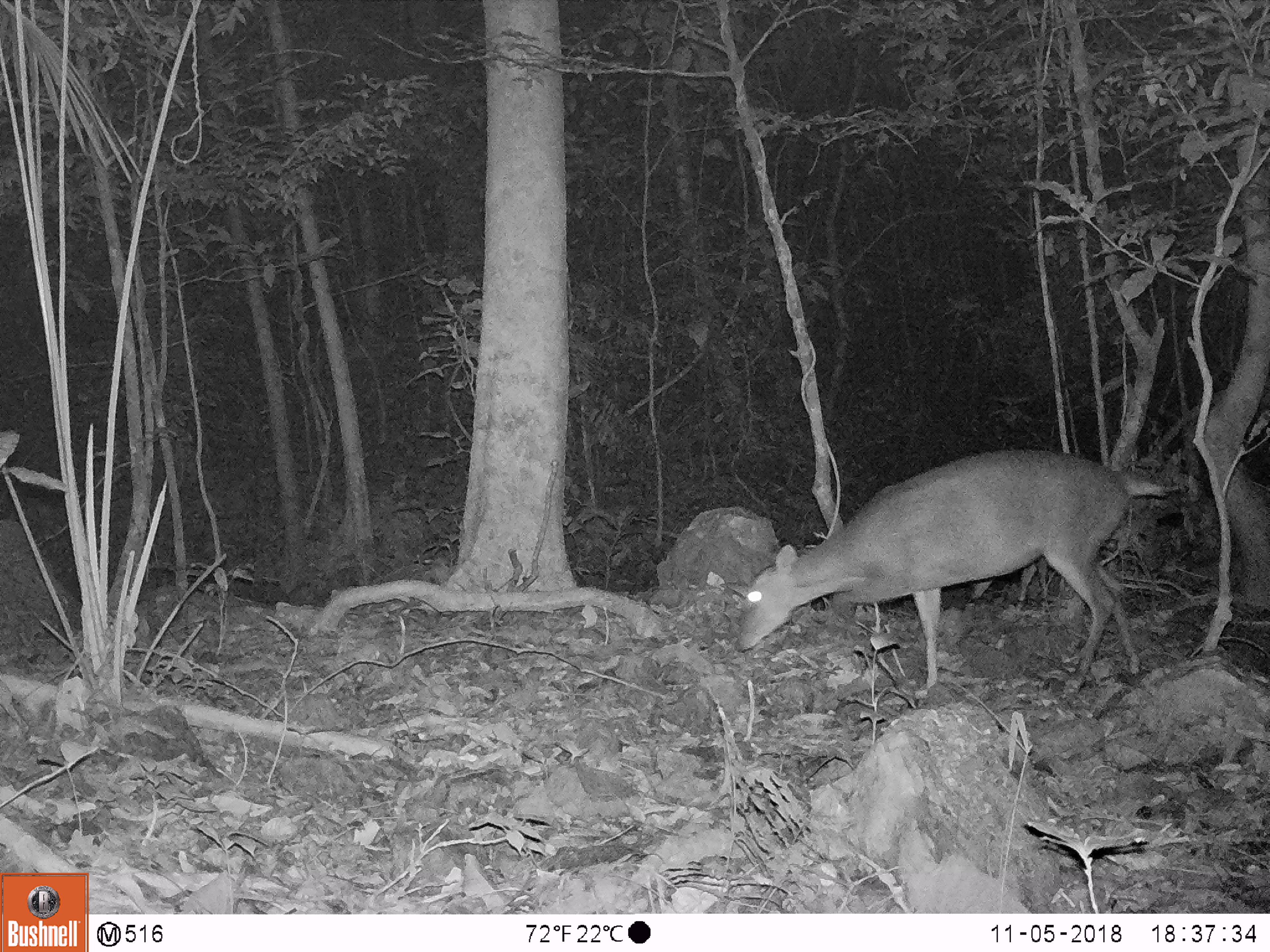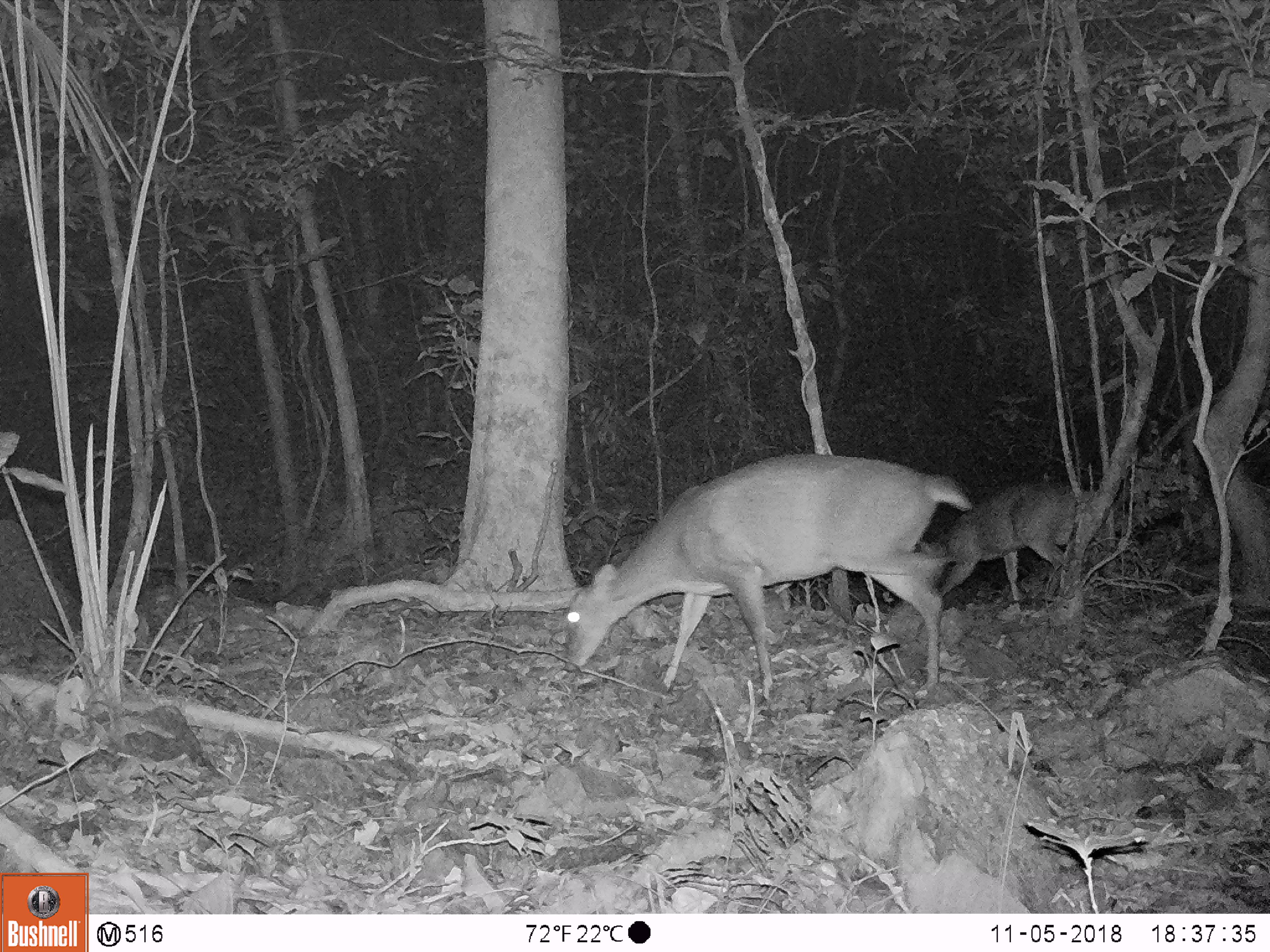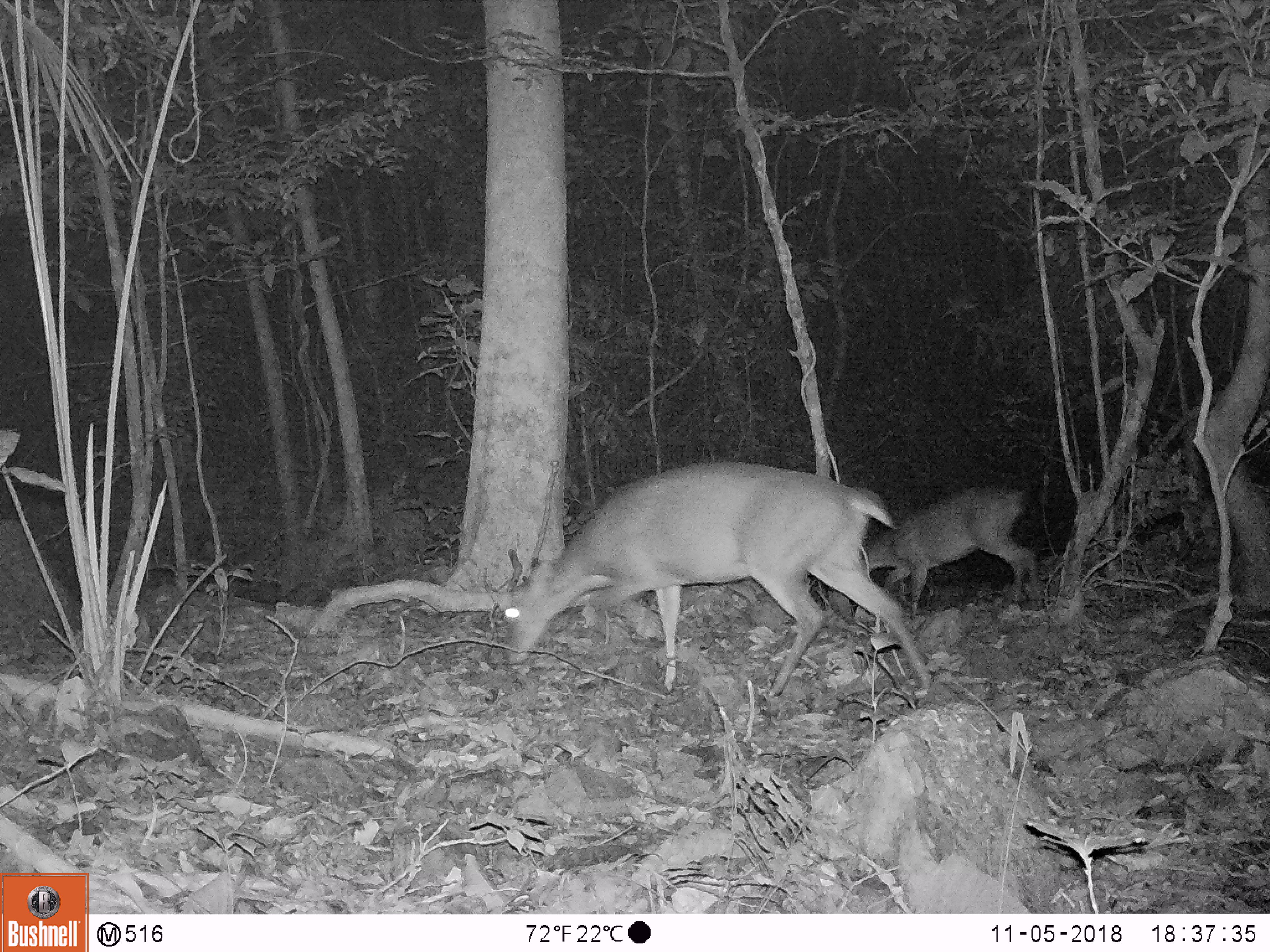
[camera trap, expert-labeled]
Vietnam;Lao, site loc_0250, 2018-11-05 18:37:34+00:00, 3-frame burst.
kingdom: Animalia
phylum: Chordata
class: Mammalia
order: Artiodactyla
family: Cervidae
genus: Muntiacus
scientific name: Muntiacus vuquangensis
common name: large-antlered muntjac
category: large antlered muntjac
Large antlered muntjac (large-antlered muntjac) (Muntiacus vuquangensis). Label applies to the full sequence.